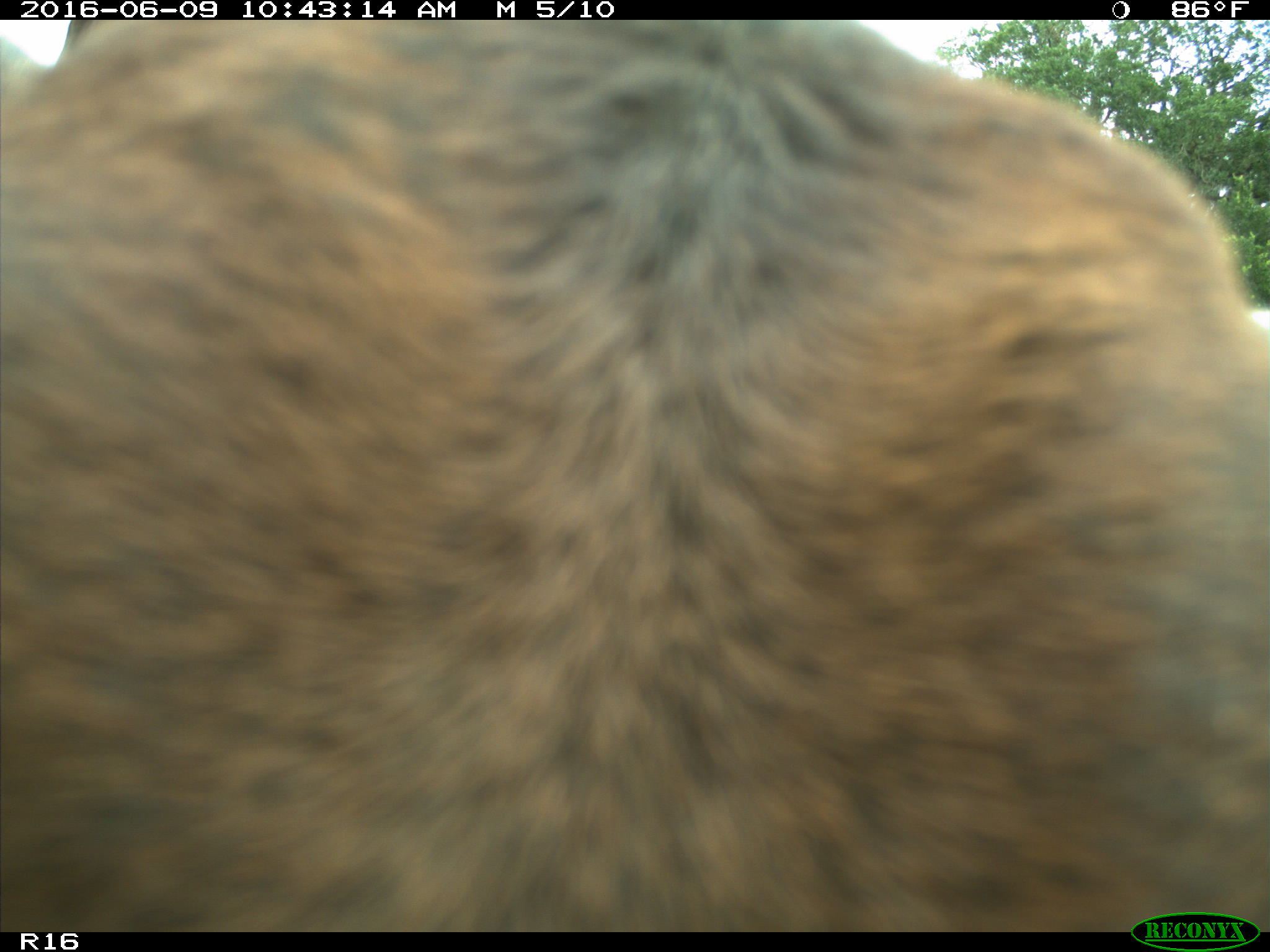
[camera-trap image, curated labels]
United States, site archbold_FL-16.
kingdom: Animalia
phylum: Chordata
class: Mammalia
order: Artiodactyla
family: Bovidae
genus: Bos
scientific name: Bos taurus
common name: domestic cow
Bos taurus (domestic cow).